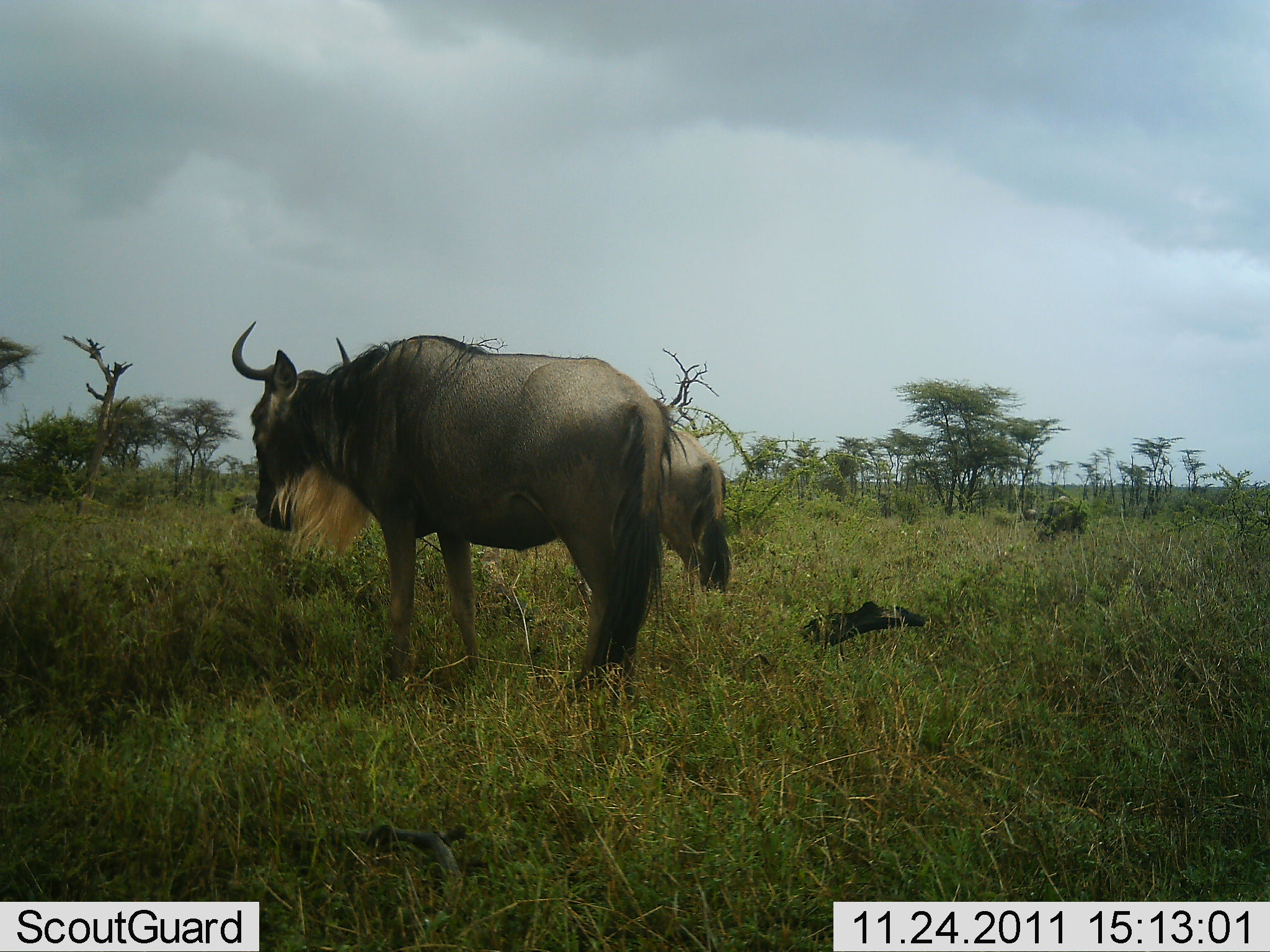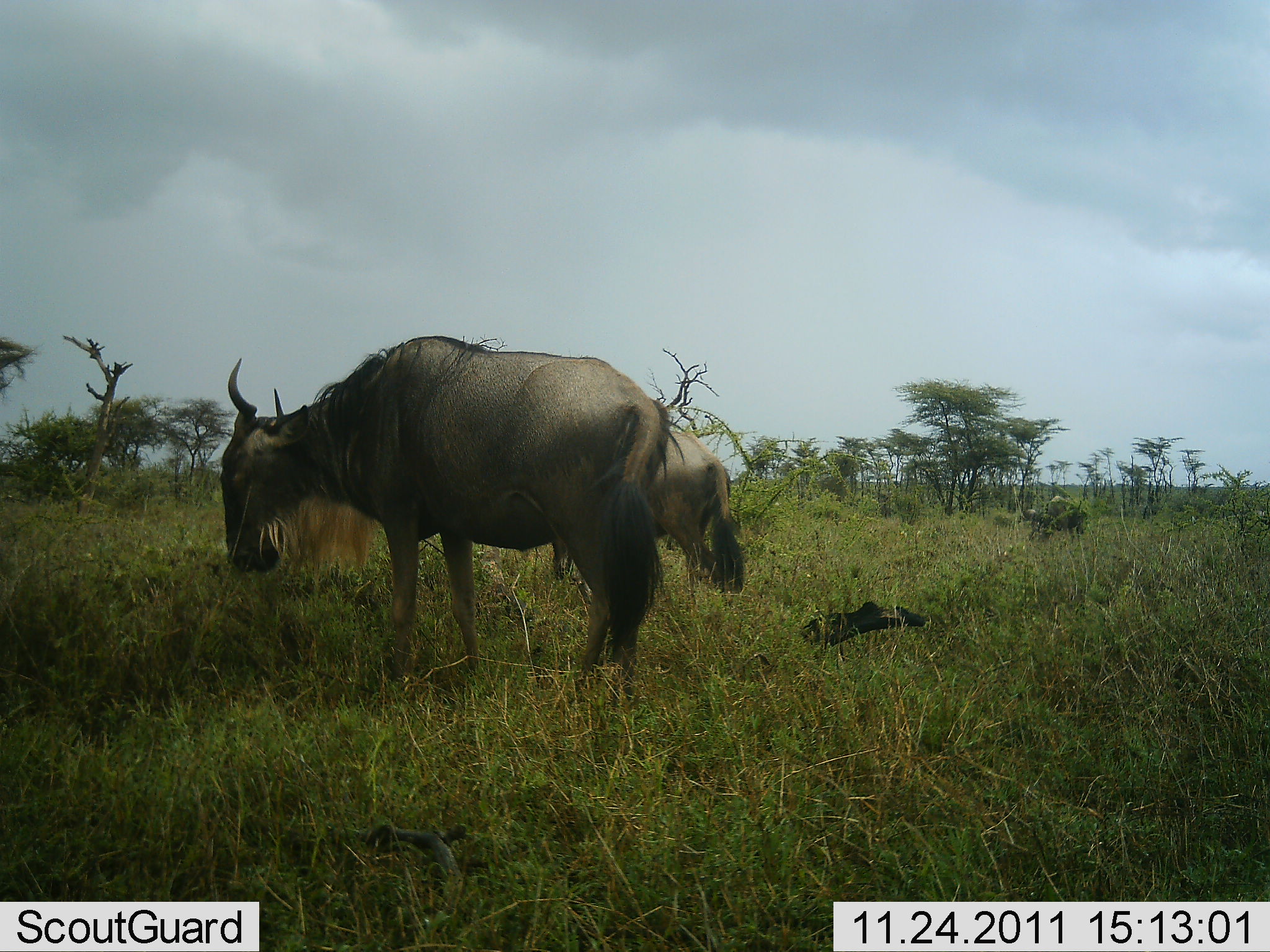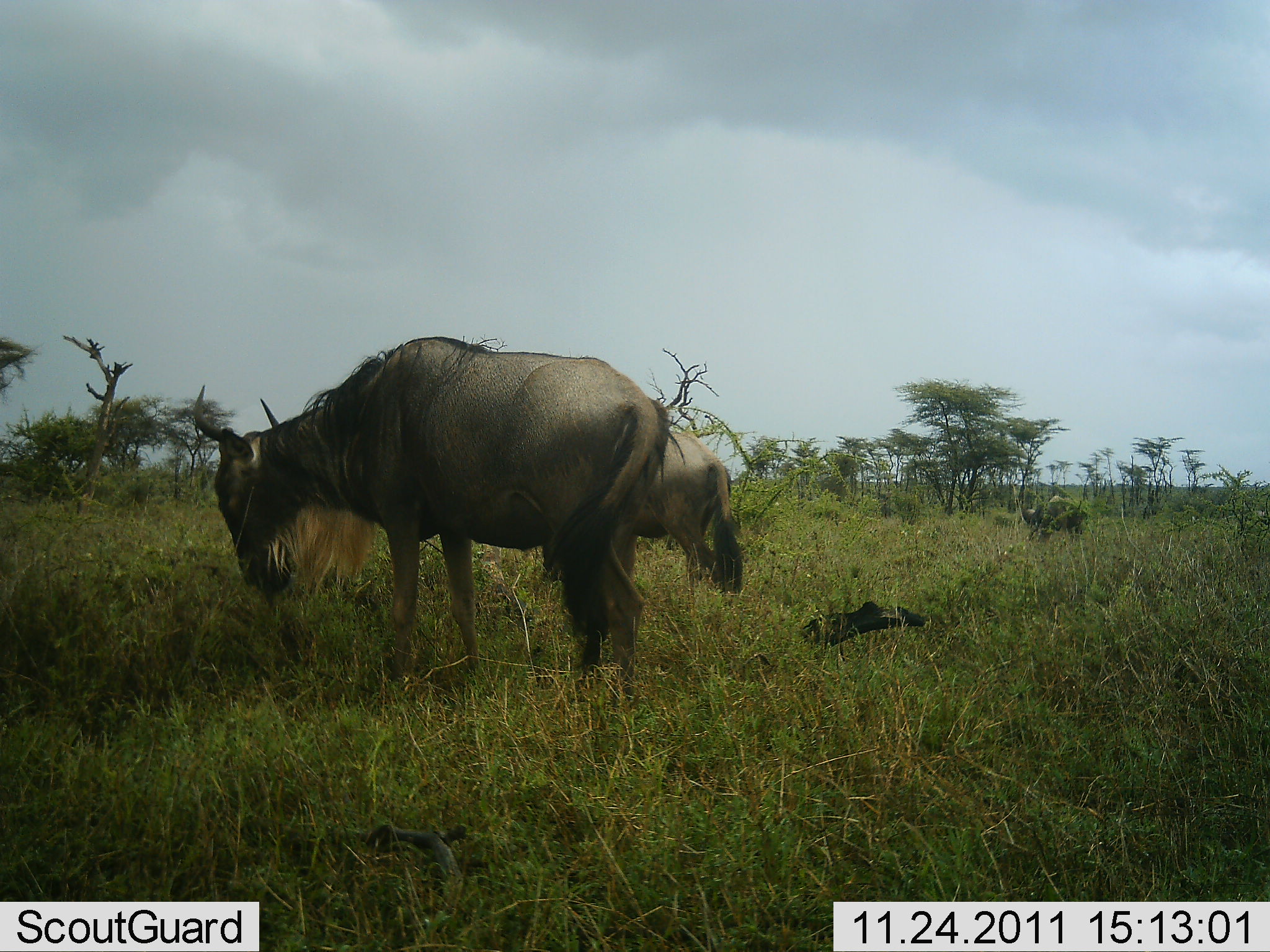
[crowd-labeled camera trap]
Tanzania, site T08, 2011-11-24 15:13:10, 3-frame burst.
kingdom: Animalia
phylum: Chordata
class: Mammalia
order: Artiodactyla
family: Bovidae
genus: Connochaetes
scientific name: Connochaetes taurinus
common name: blue wildebeest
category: wildebeest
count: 2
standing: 57%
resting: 0%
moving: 7%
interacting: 0%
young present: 0%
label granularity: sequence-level